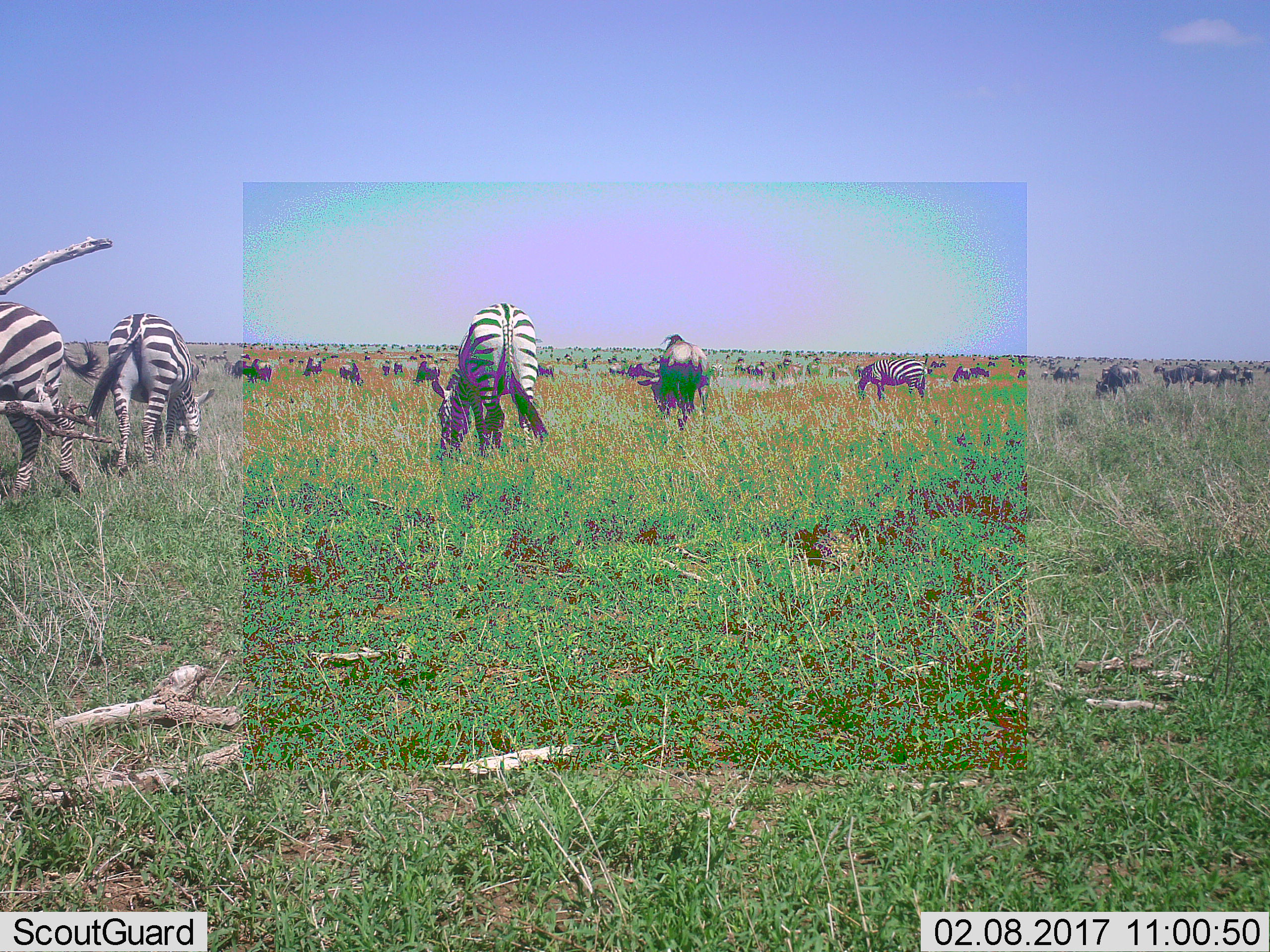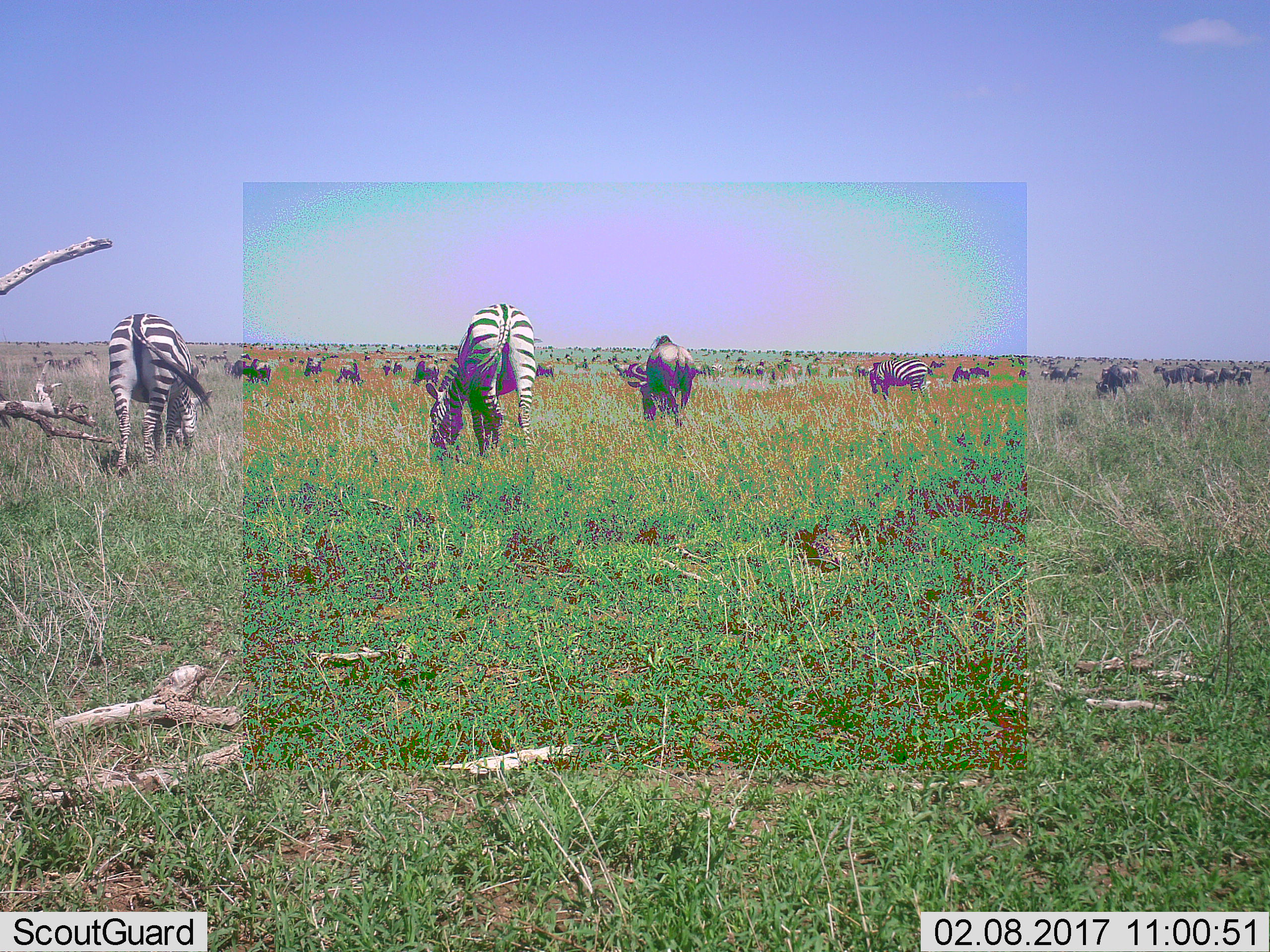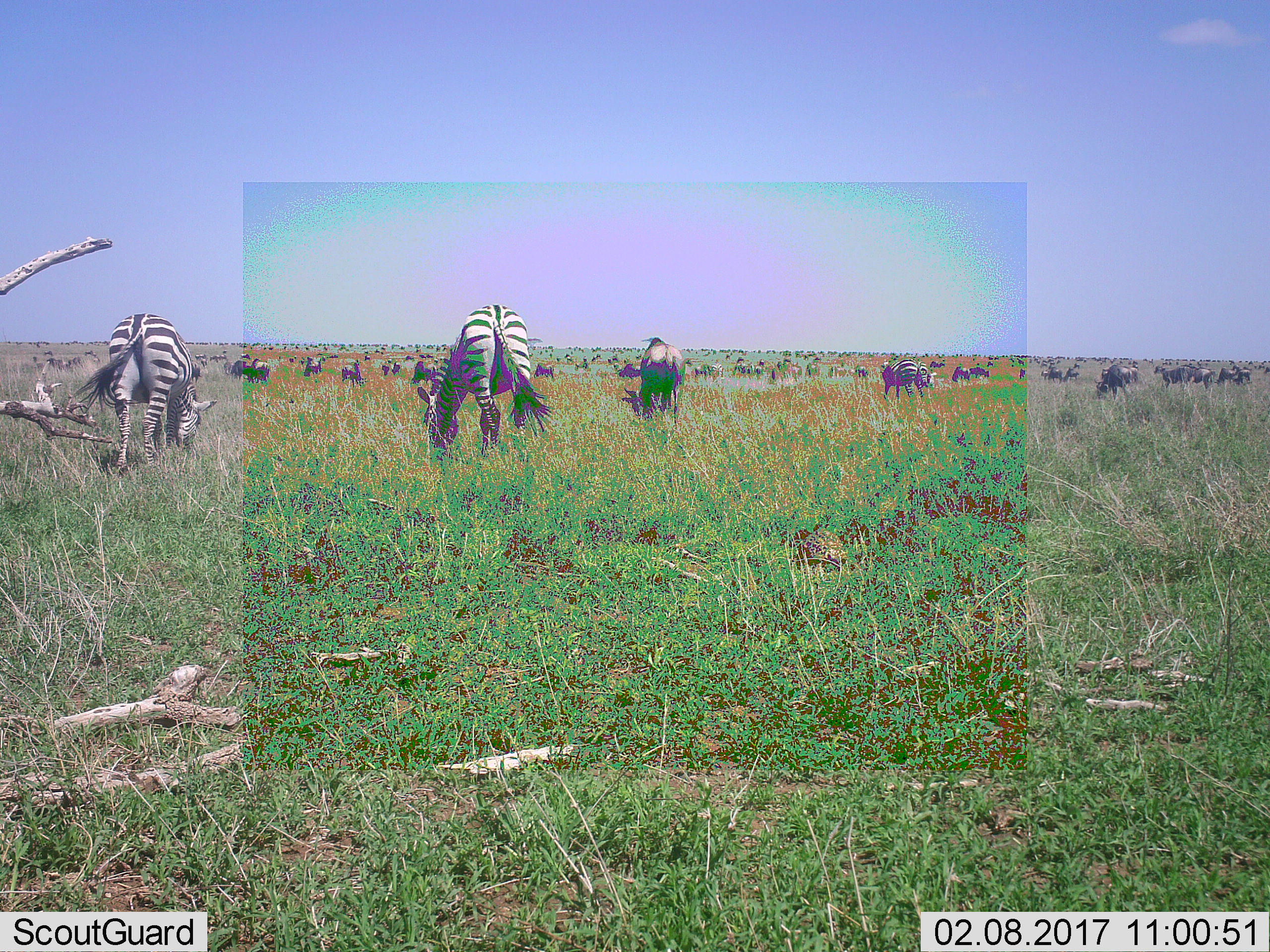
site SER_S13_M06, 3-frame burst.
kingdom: Animalia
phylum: Chordata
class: Mammalia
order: Artiodactyla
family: Bovidae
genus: Connochaetes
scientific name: Connochaetes taurinus taurinus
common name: blue wildebeest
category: wildebeestblue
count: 11-50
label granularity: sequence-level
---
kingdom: Animalia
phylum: Chordata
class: Mammalia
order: Perissodactyla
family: Equidae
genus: Equus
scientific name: Equus quagga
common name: plains zebra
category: zebraplains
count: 11-50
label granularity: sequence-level